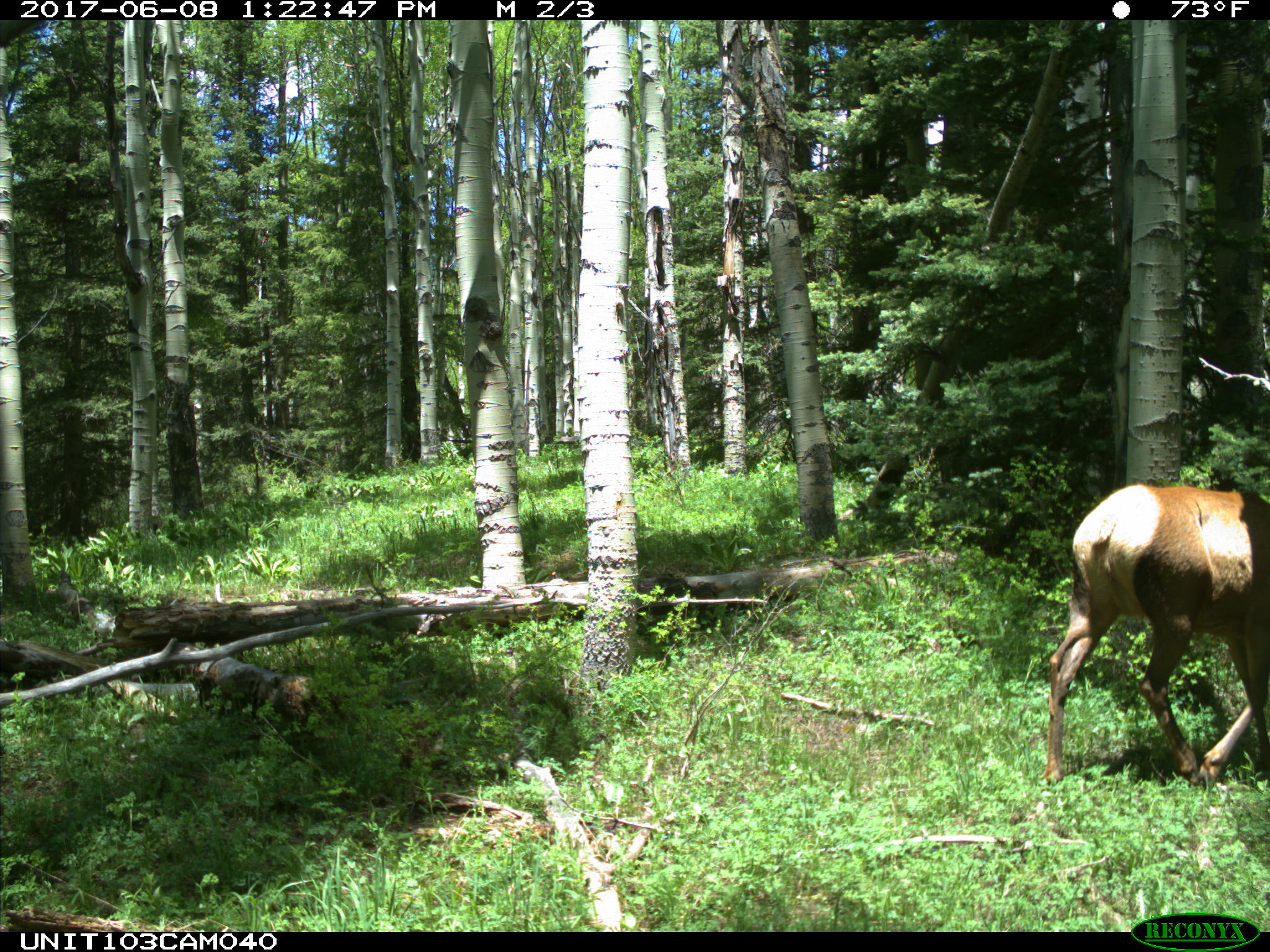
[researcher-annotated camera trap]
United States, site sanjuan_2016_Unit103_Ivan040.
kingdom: Animalia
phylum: Chordata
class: Mammalia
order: Artiodactyla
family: Cervidae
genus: Cervus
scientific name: Cervus elaphus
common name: red deer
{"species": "Cervus elaphus (red deer)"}